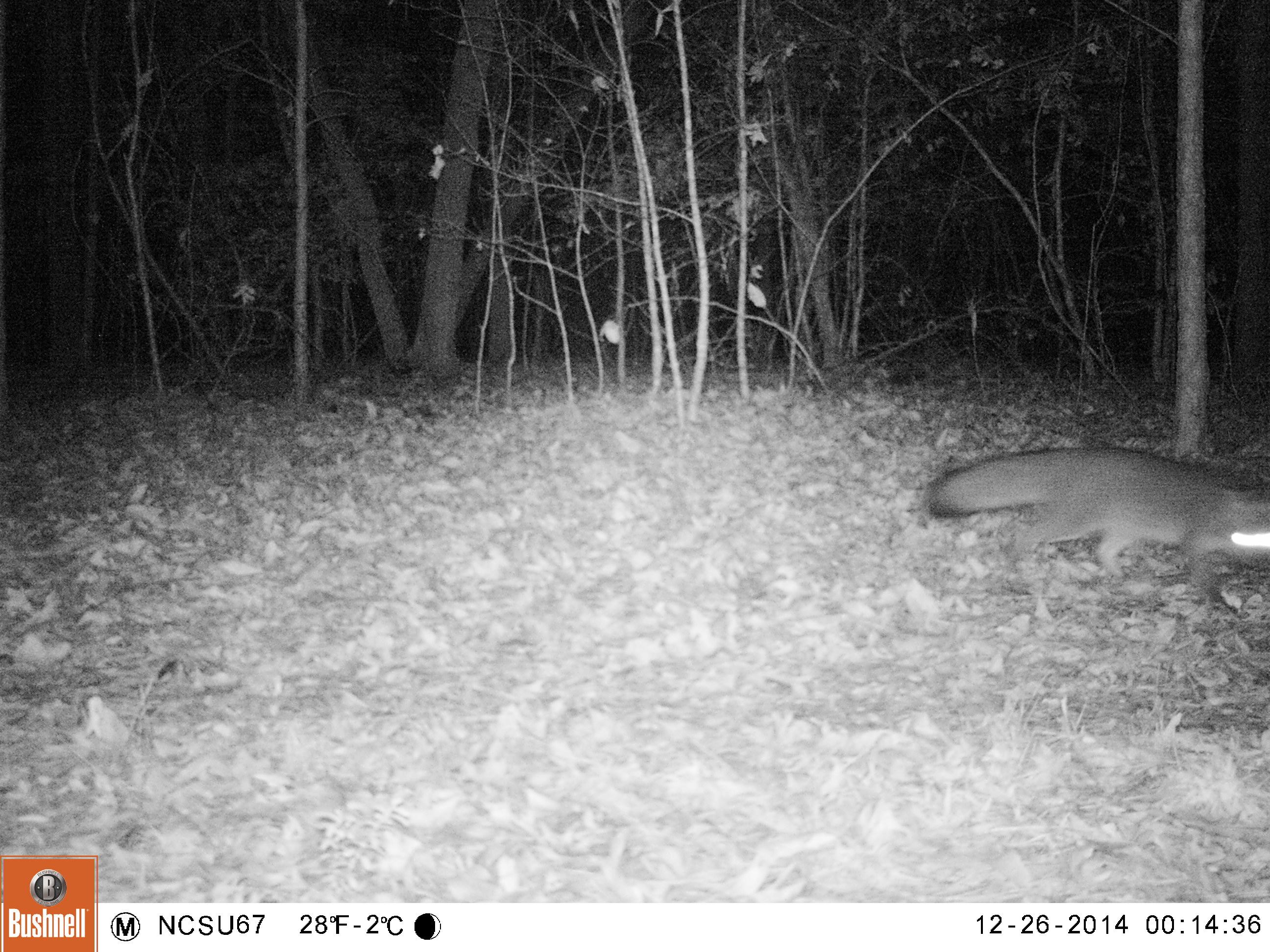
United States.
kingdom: Animalia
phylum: Chordata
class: Mammalia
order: Carnivora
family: Canidae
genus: Urocyon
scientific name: Urocyon cinereoargenteus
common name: gray fox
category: Grey Fox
Grey Fox (gray fox) (Urocyon cinereoargenteus).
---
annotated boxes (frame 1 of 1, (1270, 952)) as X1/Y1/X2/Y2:
Grey Fox: 918/433/1270/603